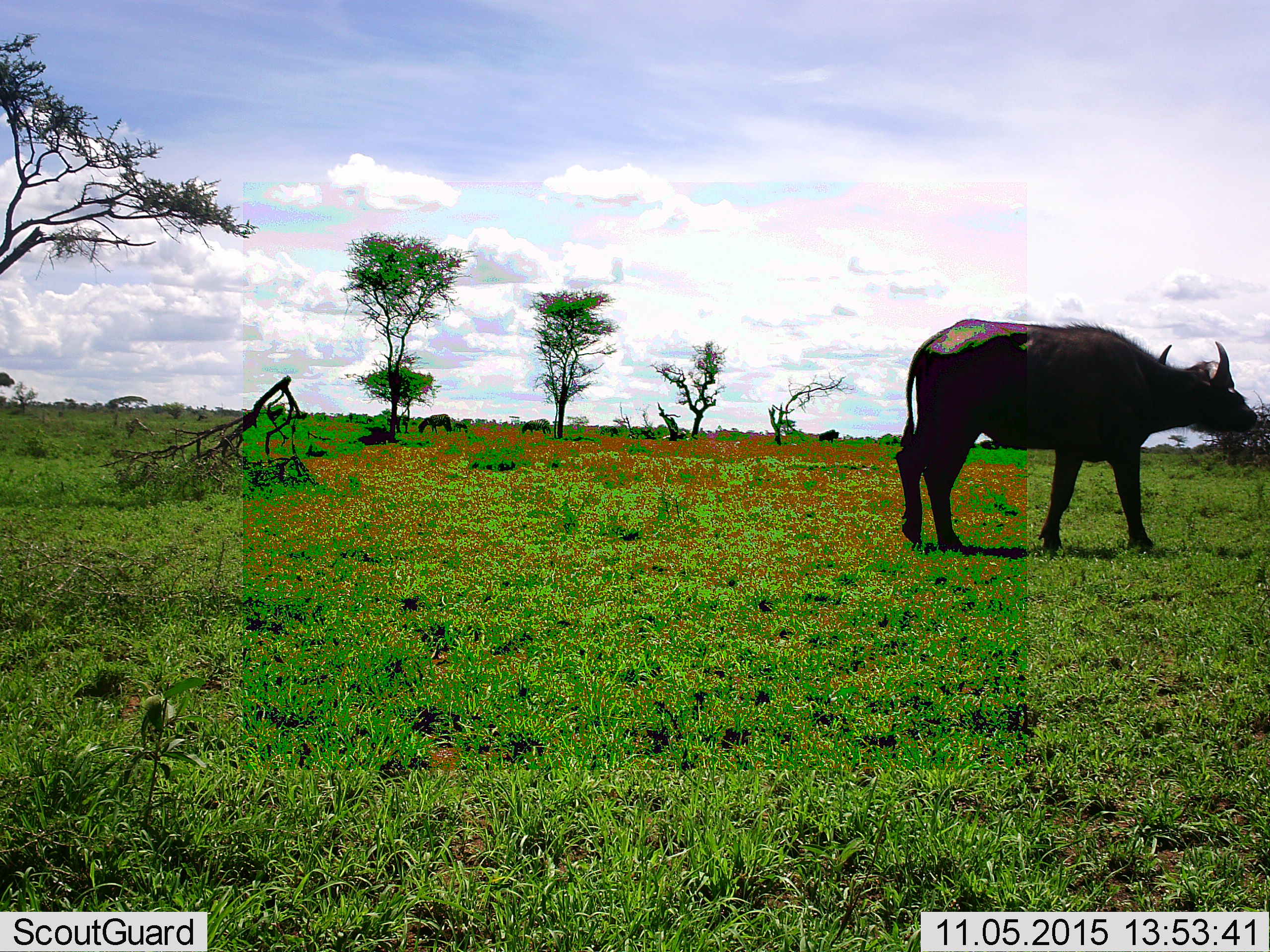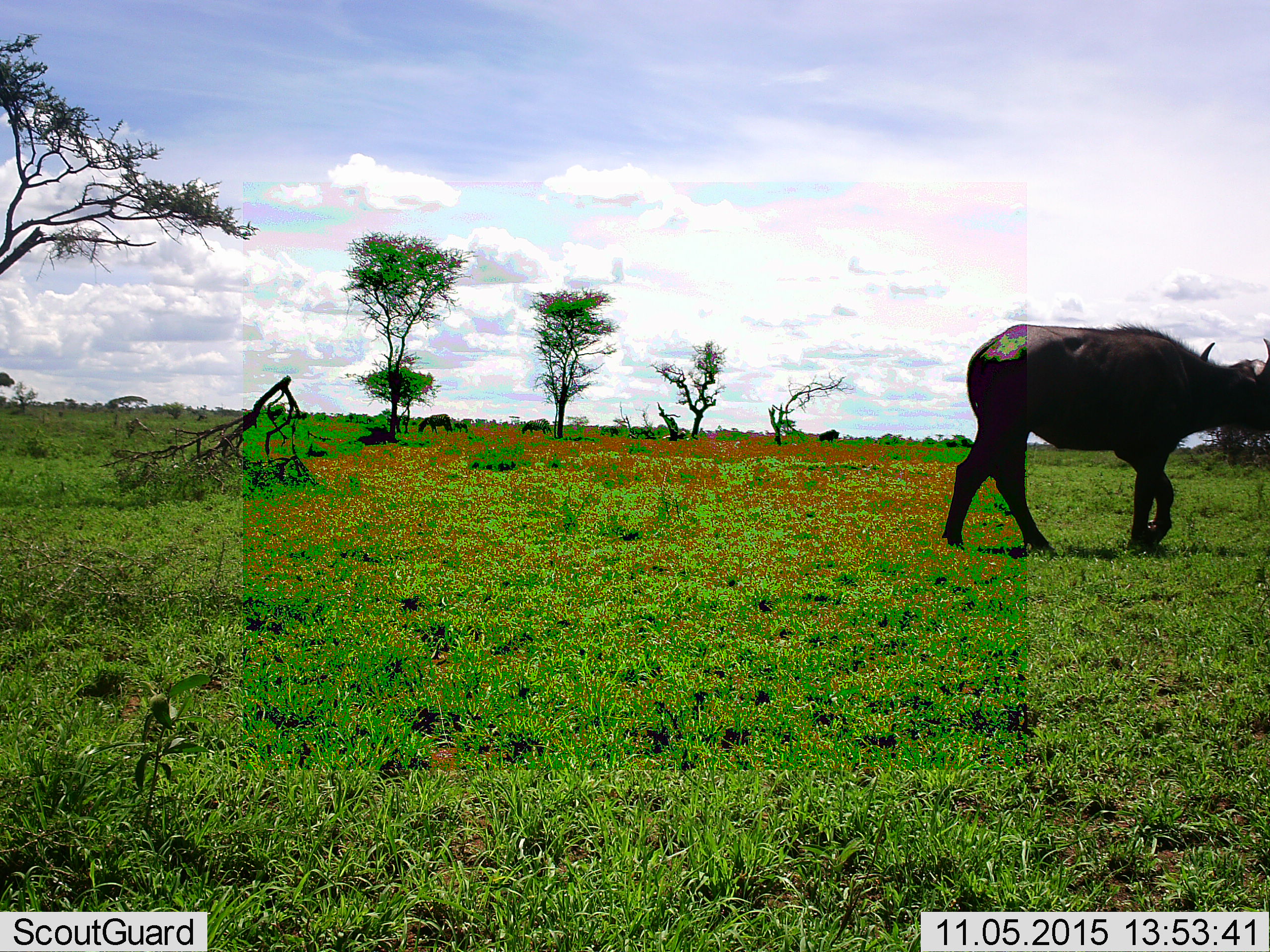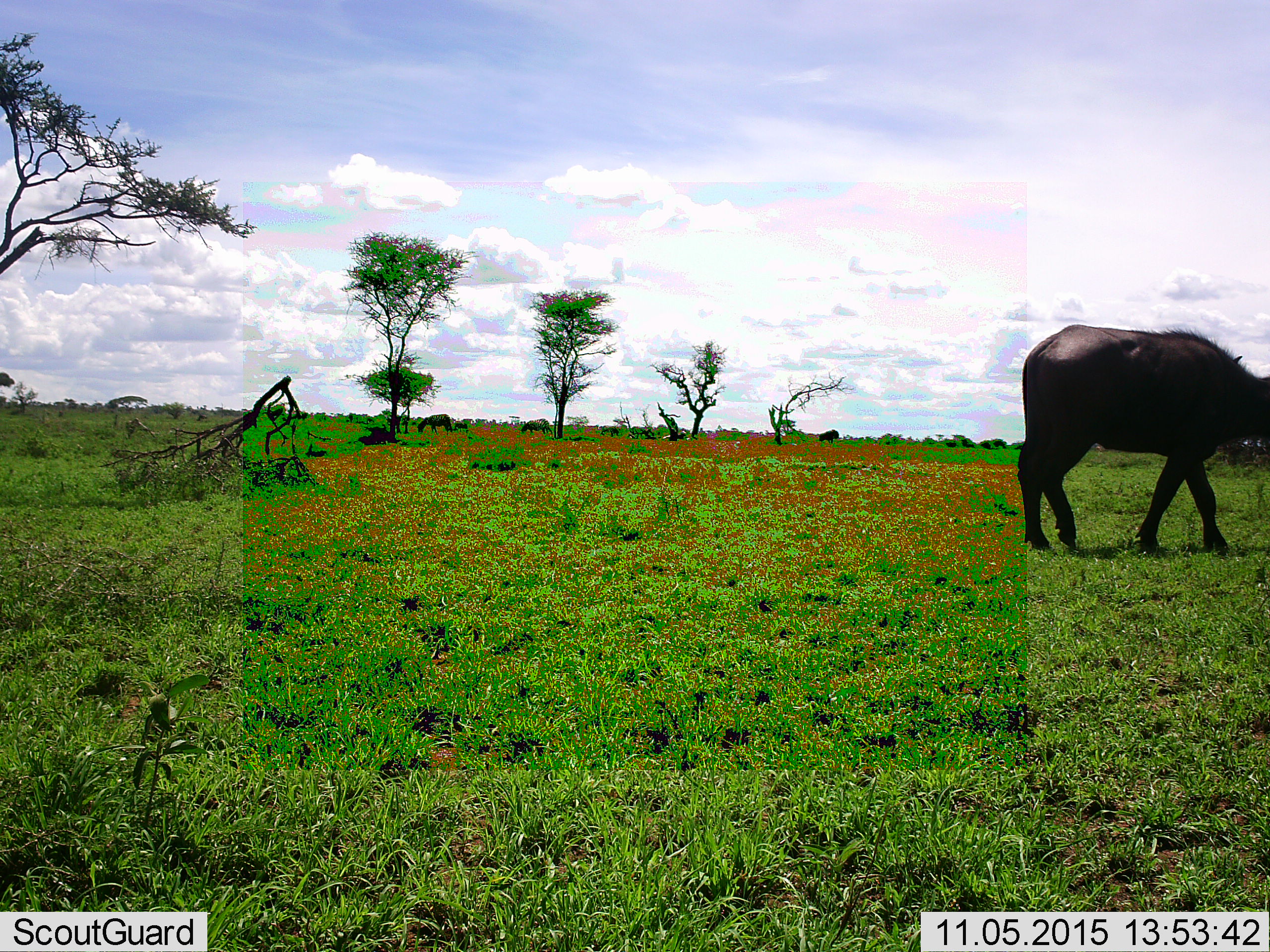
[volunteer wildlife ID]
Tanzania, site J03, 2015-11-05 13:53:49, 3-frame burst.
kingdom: Animalia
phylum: Chordata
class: Mammalia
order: Artiodactyla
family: Bovidae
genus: Syncerus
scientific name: Syncerus caffer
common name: cape buffalo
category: buffalo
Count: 1.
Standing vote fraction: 33%.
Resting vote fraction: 0%.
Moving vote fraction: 78%.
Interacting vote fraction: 0%.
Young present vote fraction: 0%.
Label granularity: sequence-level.